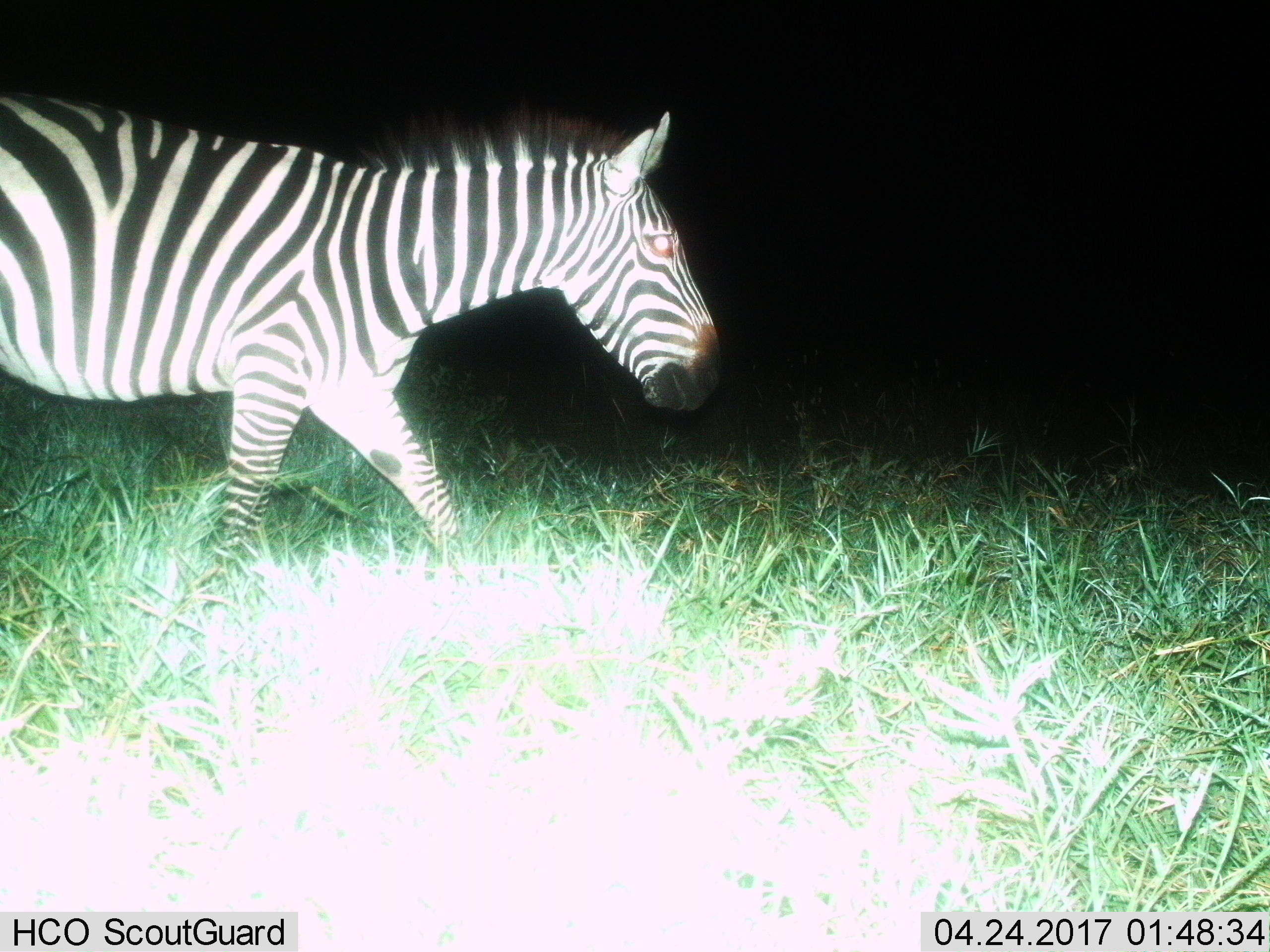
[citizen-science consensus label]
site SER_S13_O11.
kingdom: Animalia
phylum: Chordata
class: Mammalia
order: Perissodactyla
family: Equidae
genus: Equus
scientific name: Equus quagga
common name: plains zebra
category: zebraplains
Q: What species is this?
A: Zebraplains (plains zebra) (Equus quagga).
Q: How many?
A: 1.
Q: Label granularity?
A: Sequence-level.